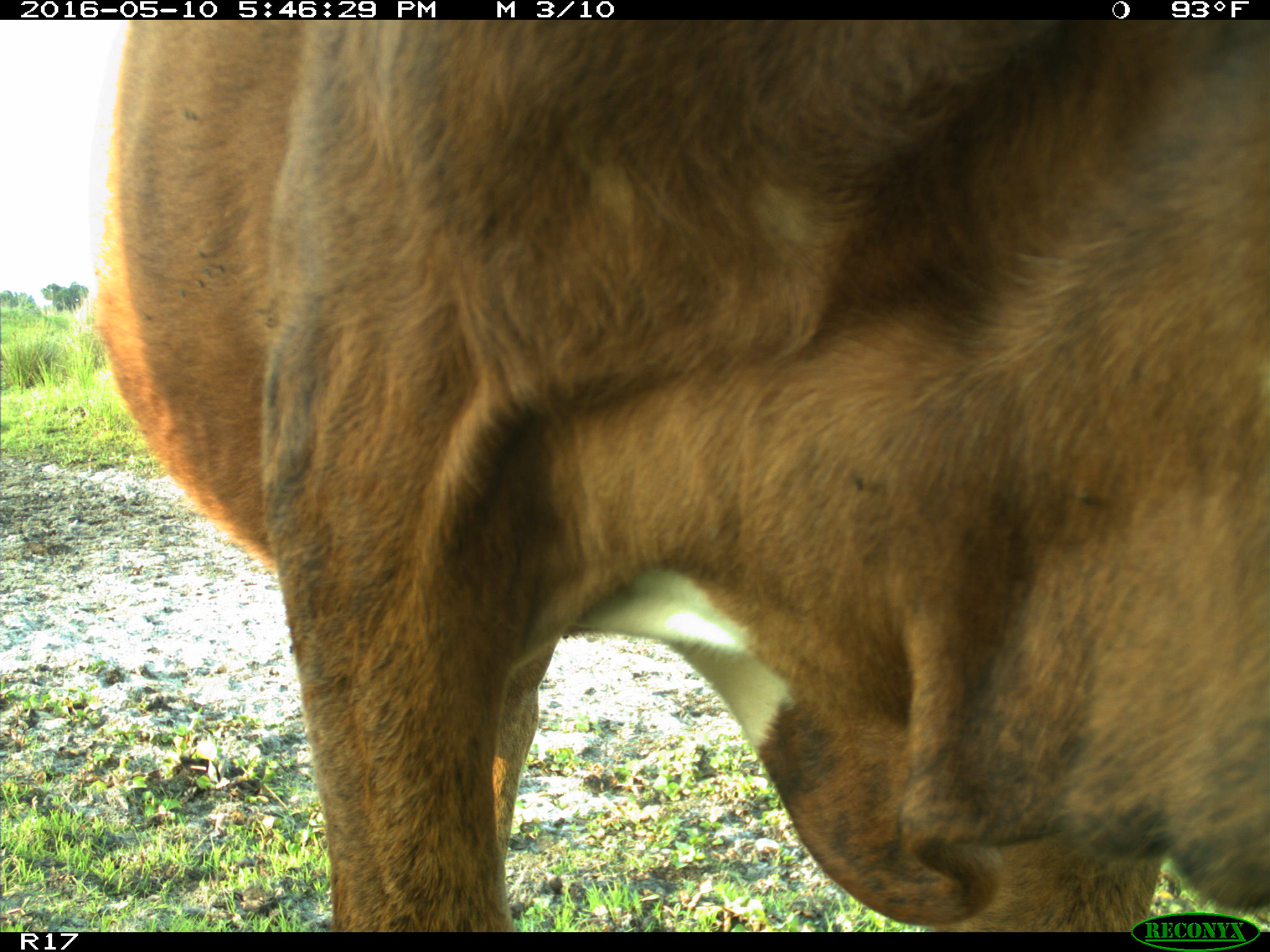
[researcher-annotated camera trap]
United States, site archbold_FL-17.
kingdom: Animalia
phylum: Chordata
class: Mammalia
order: Artiodactyla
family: Bovidae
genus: Bos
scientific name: Bos taurus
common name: domestic cow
Bos taurus (domestic cow).